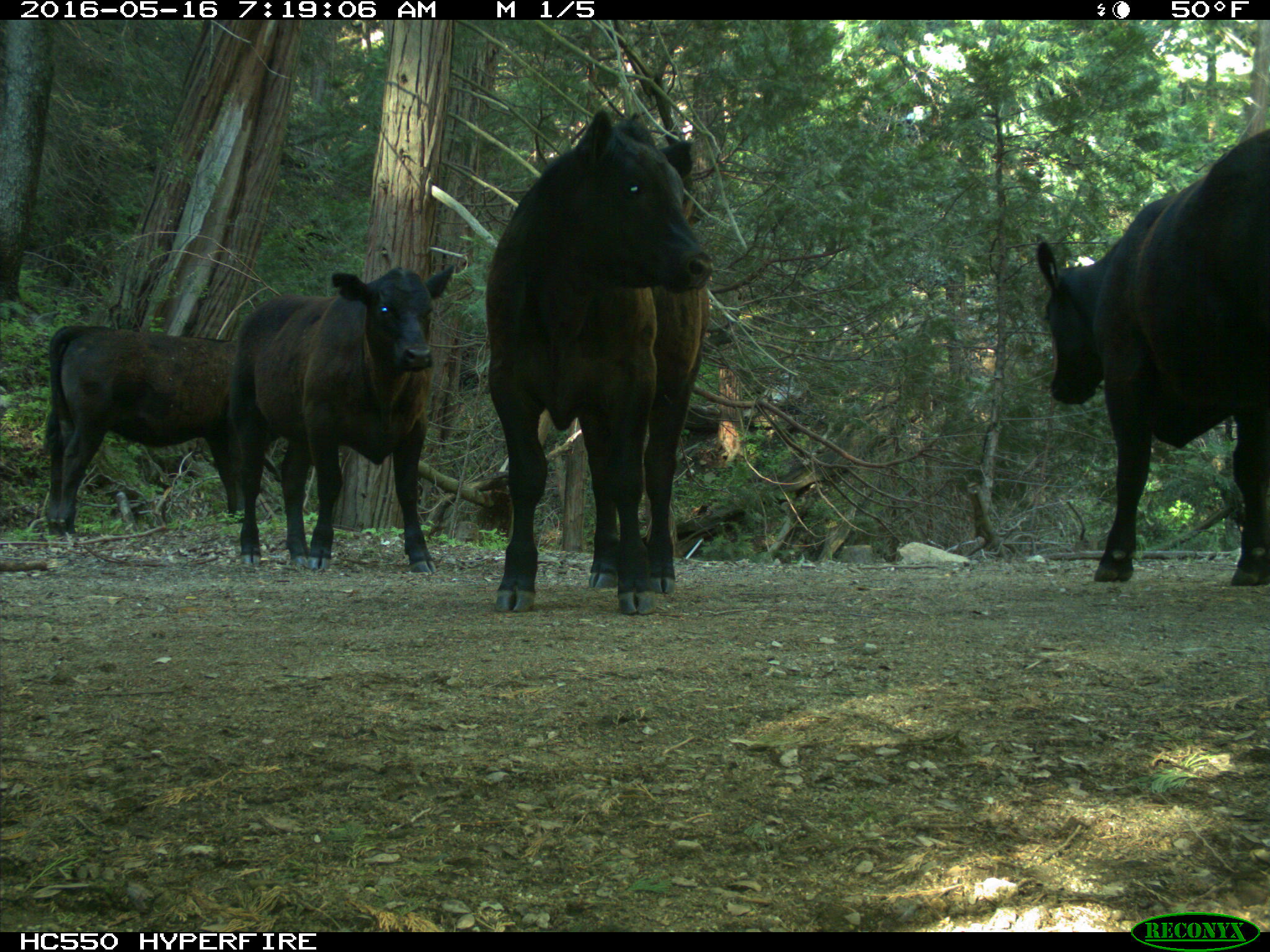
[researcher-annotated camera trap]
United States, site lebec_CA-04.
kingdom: Animalia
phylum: Chordata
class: Mammalia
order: Artiodactyla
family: Bovidae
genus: Bos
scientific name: Bos taurus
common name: domestic cow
Bos taurus (domestic cow).